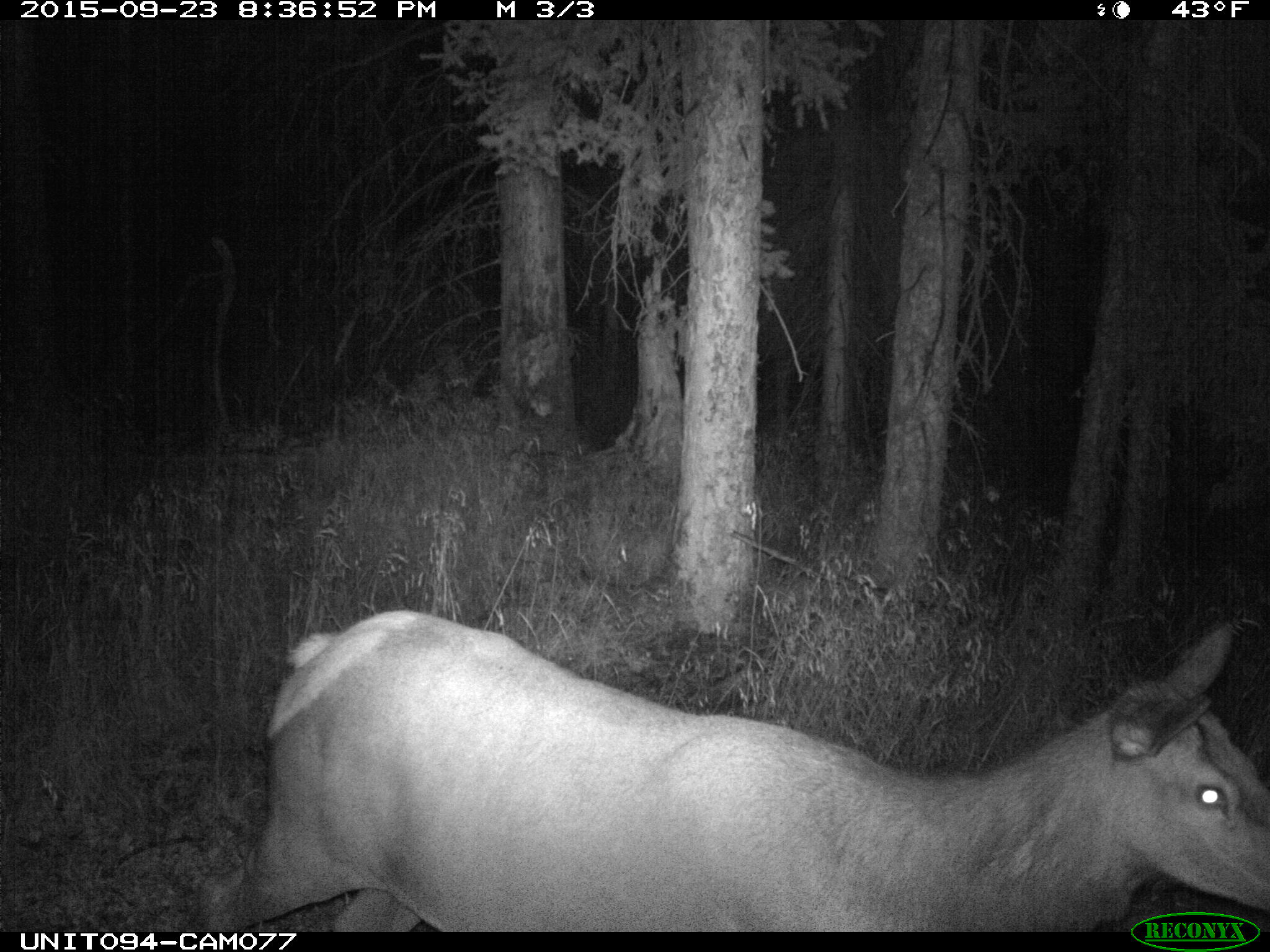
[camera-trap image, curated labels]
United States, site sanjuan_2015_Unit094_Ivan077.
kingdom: Animalia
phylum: Chordata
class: Mammalia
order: Artiodactyla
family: Cervidae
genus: Cervus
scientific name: Cervus elaphus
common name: red deer